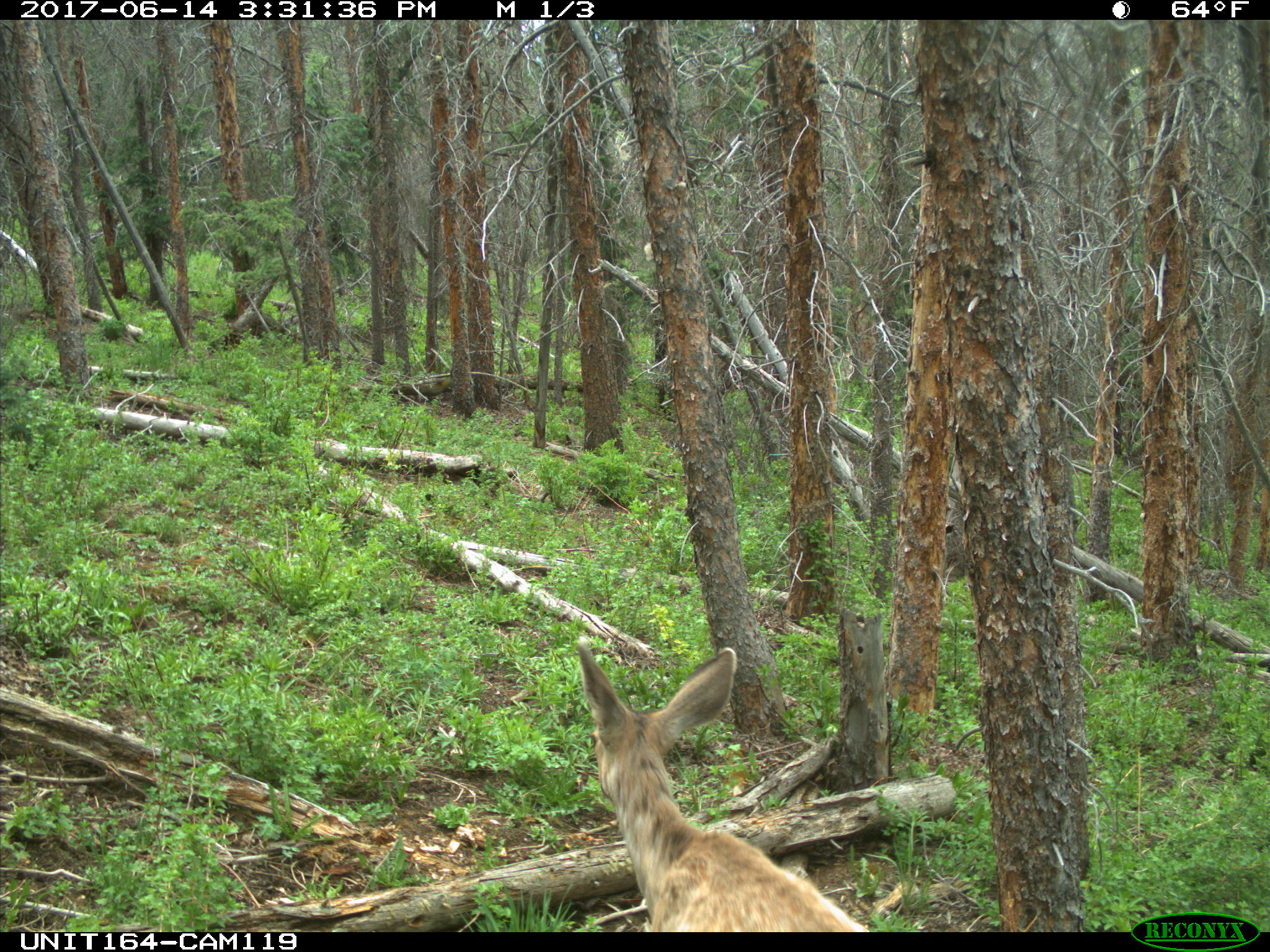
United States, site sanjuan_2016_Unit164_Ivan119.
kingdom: Animalia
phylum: Chordata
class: Mammalia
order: Artiodactyla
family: Cervidae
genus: Odocoileus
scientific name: Odocoileus hemionus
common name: mule deer